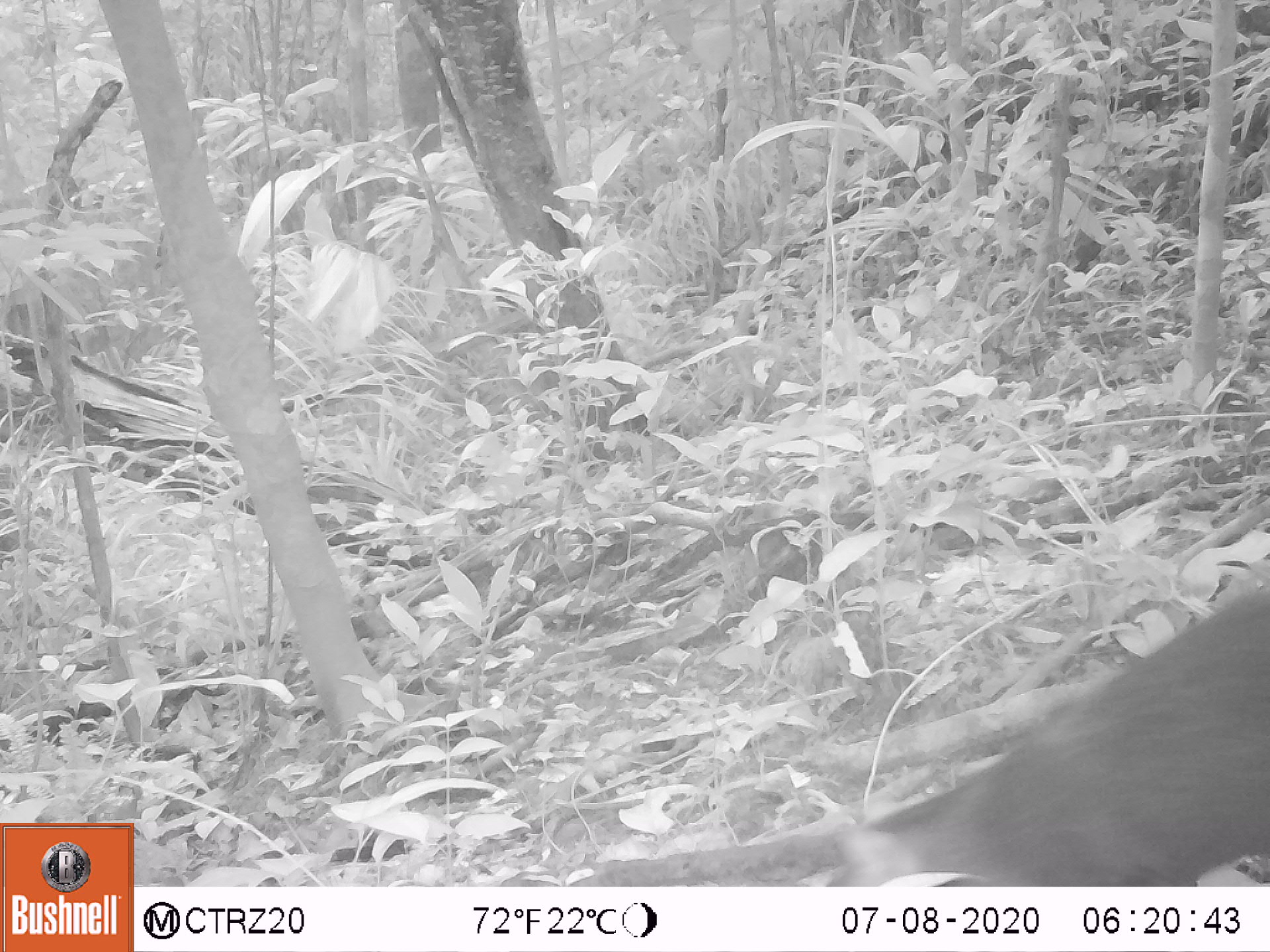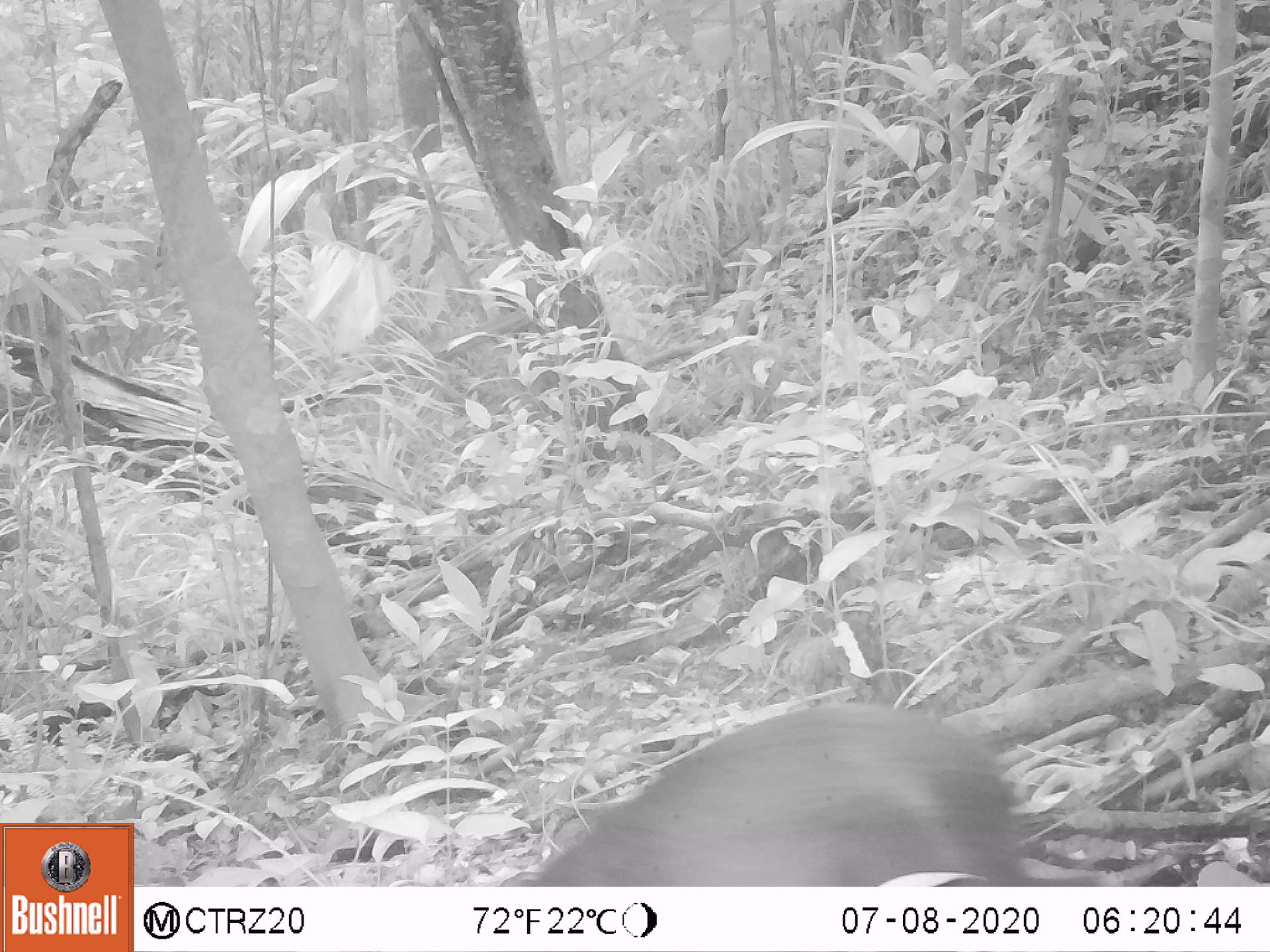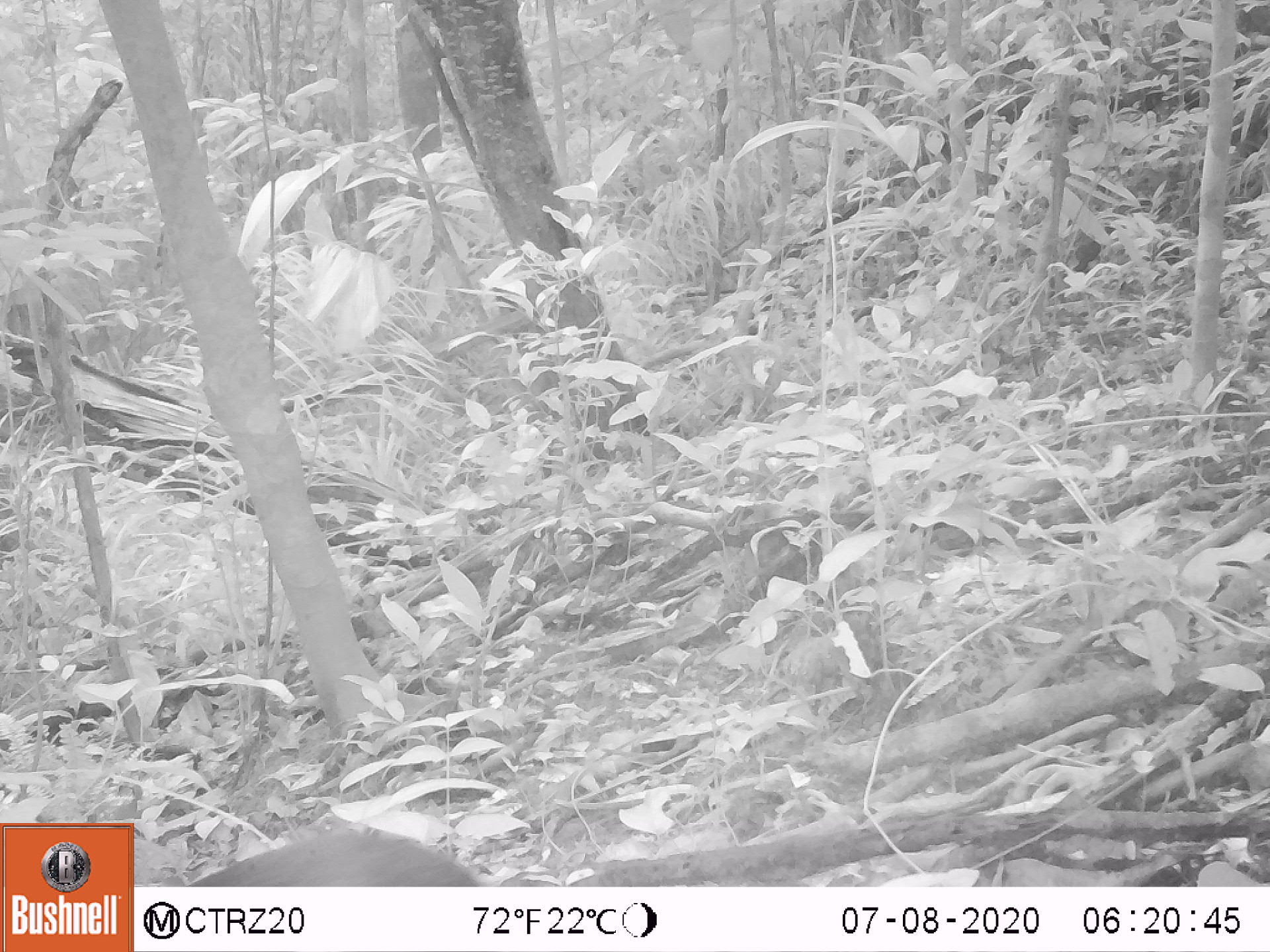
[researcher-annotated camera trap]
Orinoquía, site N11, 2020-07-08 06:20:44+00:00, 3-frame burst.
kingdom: Animalia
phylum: Chordata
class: Mammalia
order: Rodentia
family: Dasyproctidae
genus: Dasyprocta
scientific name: Dasyprocta fuliginosa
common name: black agouti